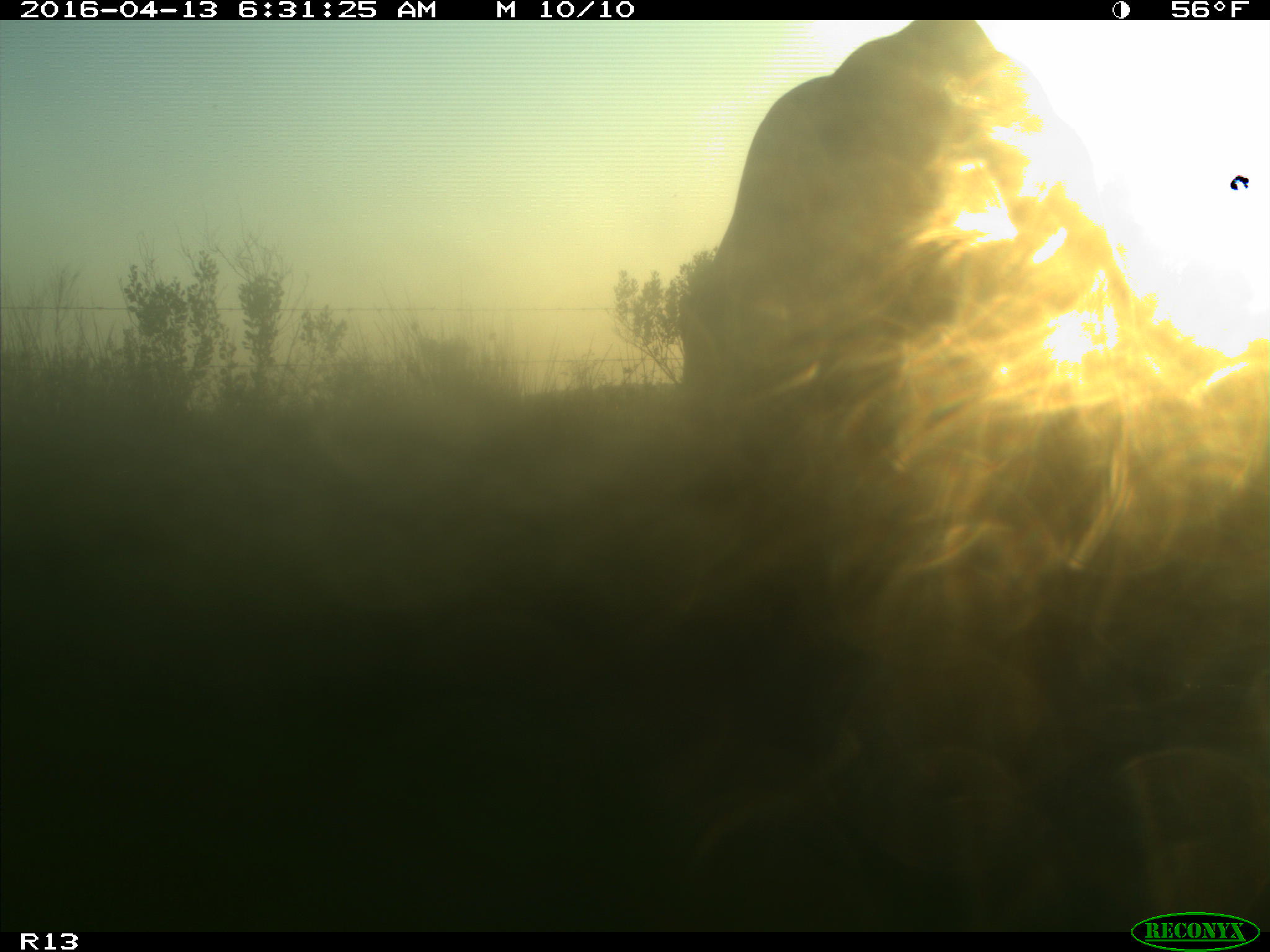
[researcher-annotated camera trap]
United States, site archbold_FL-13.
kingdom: Animalia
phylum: Chordata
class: Mammalia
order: Artiodactyla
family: Bovidae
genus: Bos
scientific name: Bos taurus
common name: domestic cow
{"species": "Bos taurus (domestic cow)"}